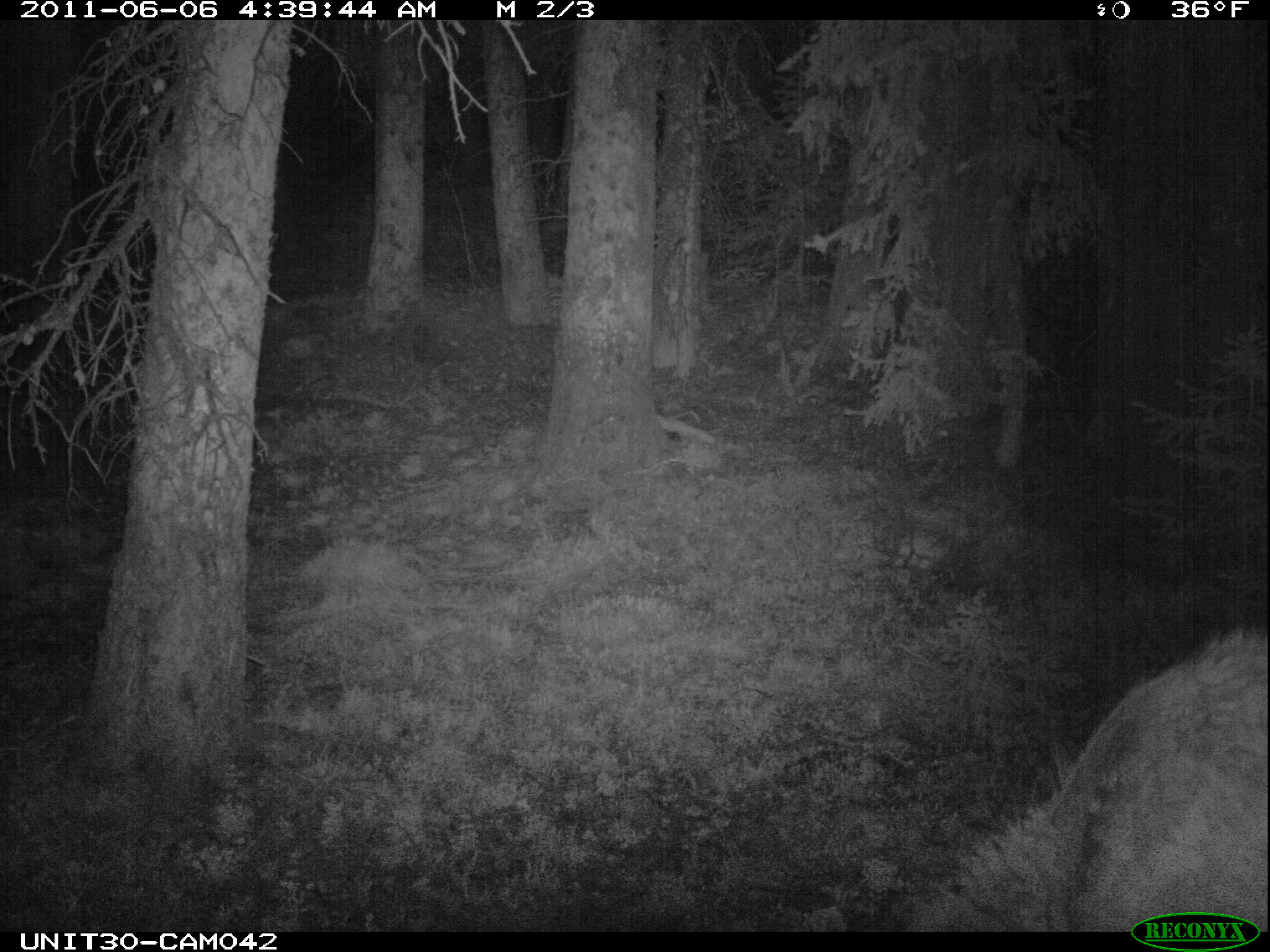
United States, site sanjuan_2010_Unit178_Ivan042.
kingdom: Animalia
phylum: Chordata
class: Mammalia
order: Artiodactyla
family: Cervidae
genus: Cervus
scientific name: Cervus elaphus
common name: red deer